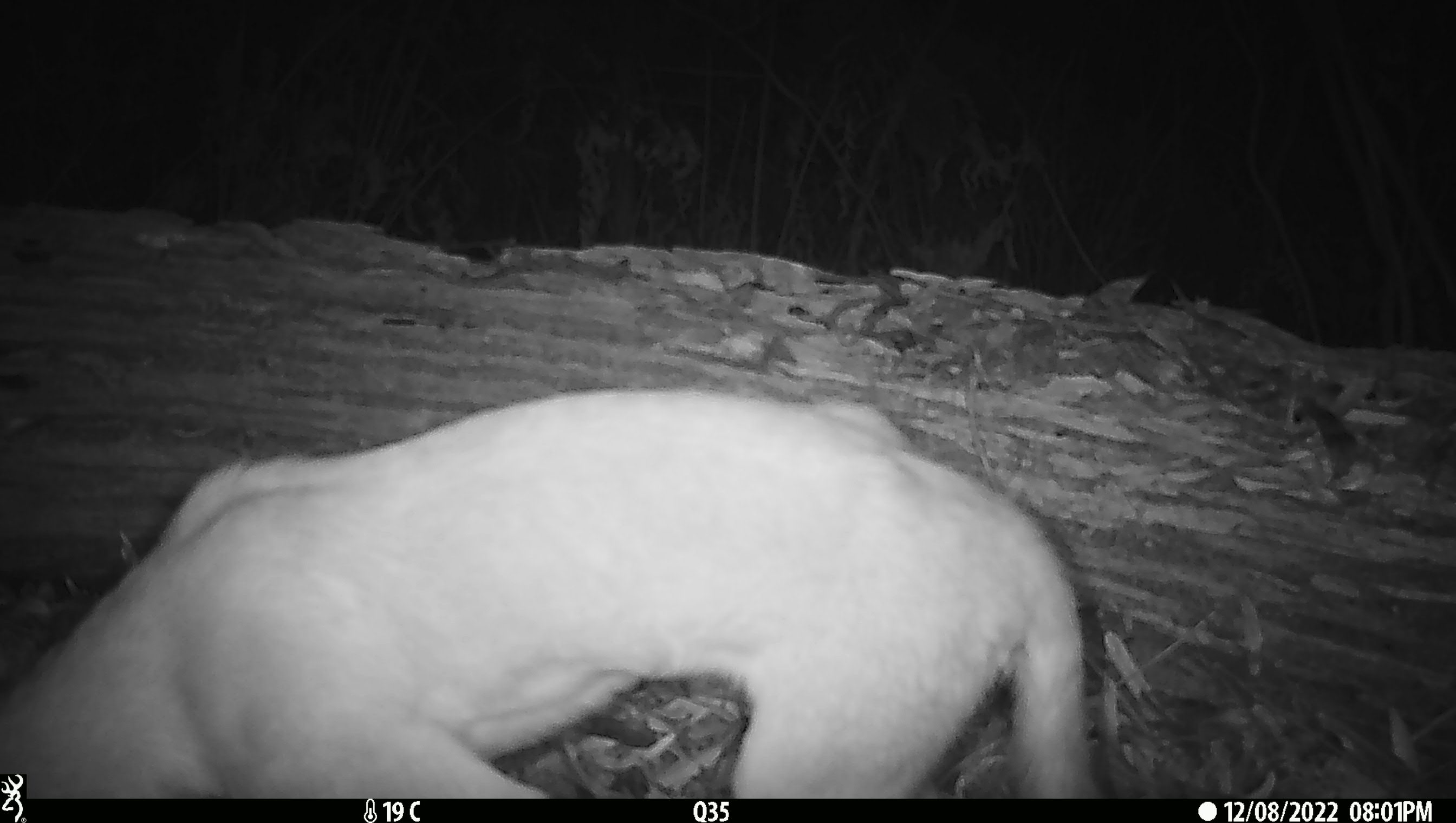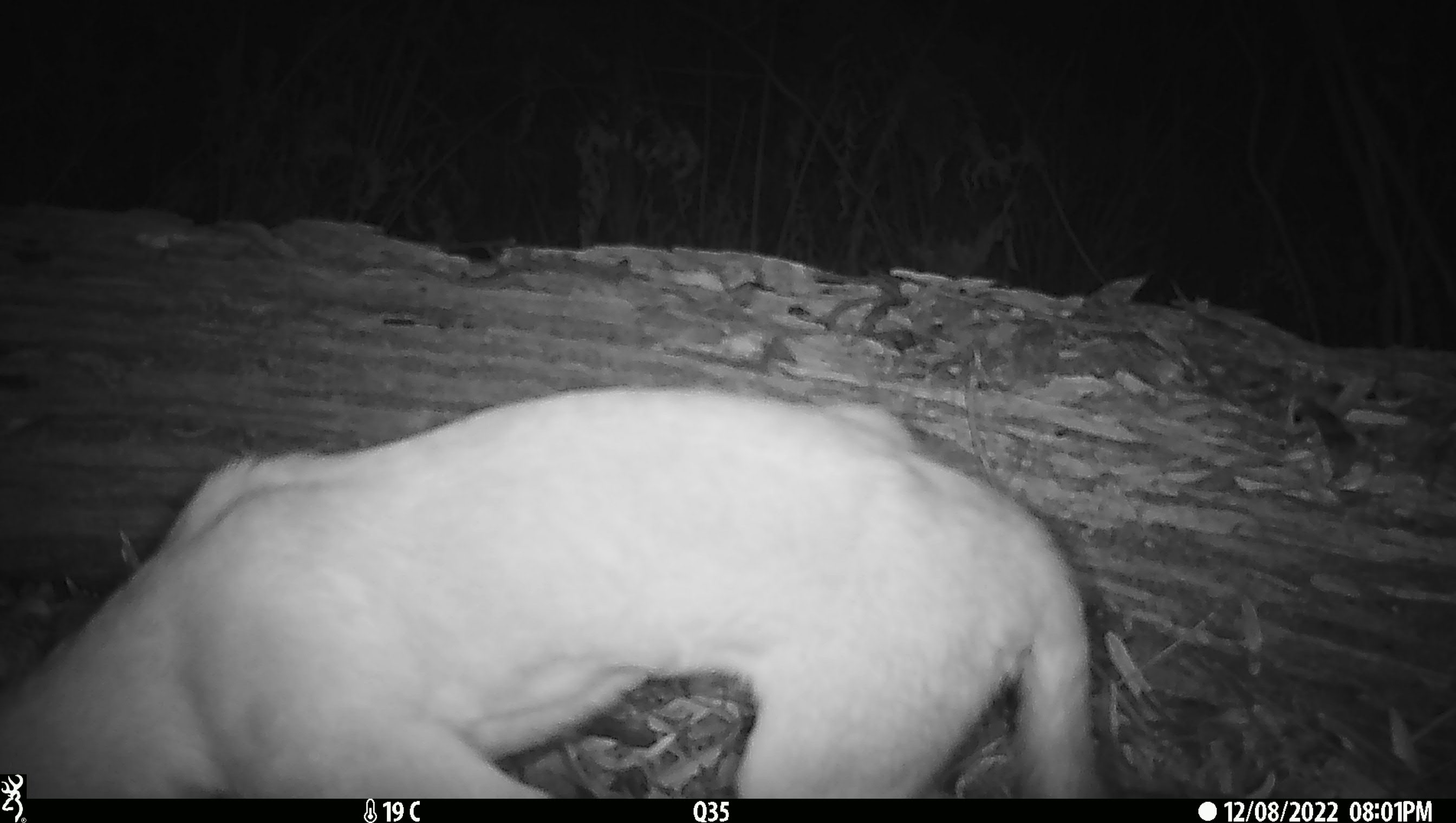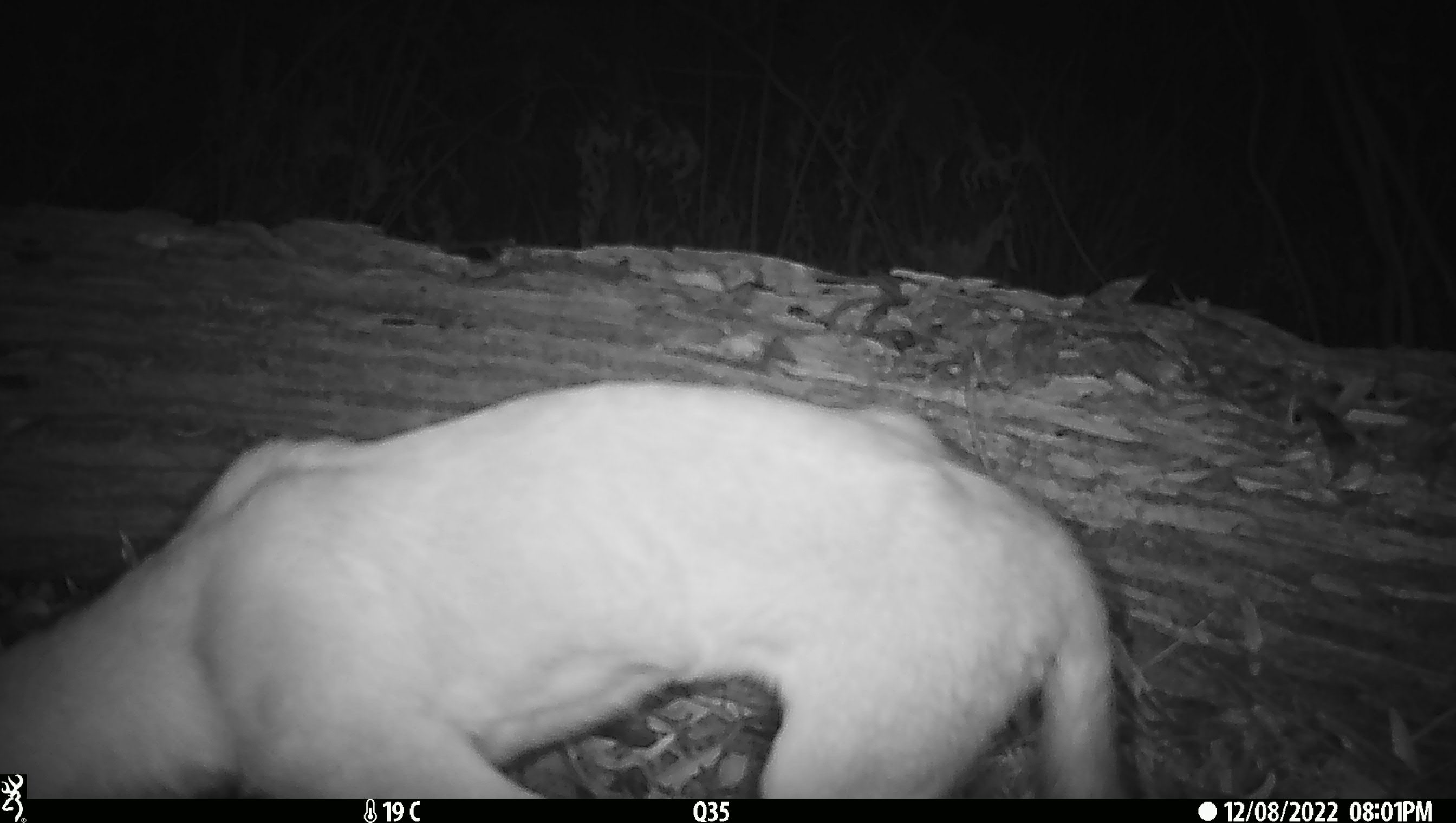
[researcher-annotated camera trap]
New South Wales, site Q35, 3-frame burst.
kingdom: Animalia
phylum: Chordata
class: Mammalia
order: Carnivora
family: Canidae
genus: Canis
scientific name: Canis familiaris dingo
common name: dingo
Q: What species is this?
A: Dingo (Canis familiaris dingo).